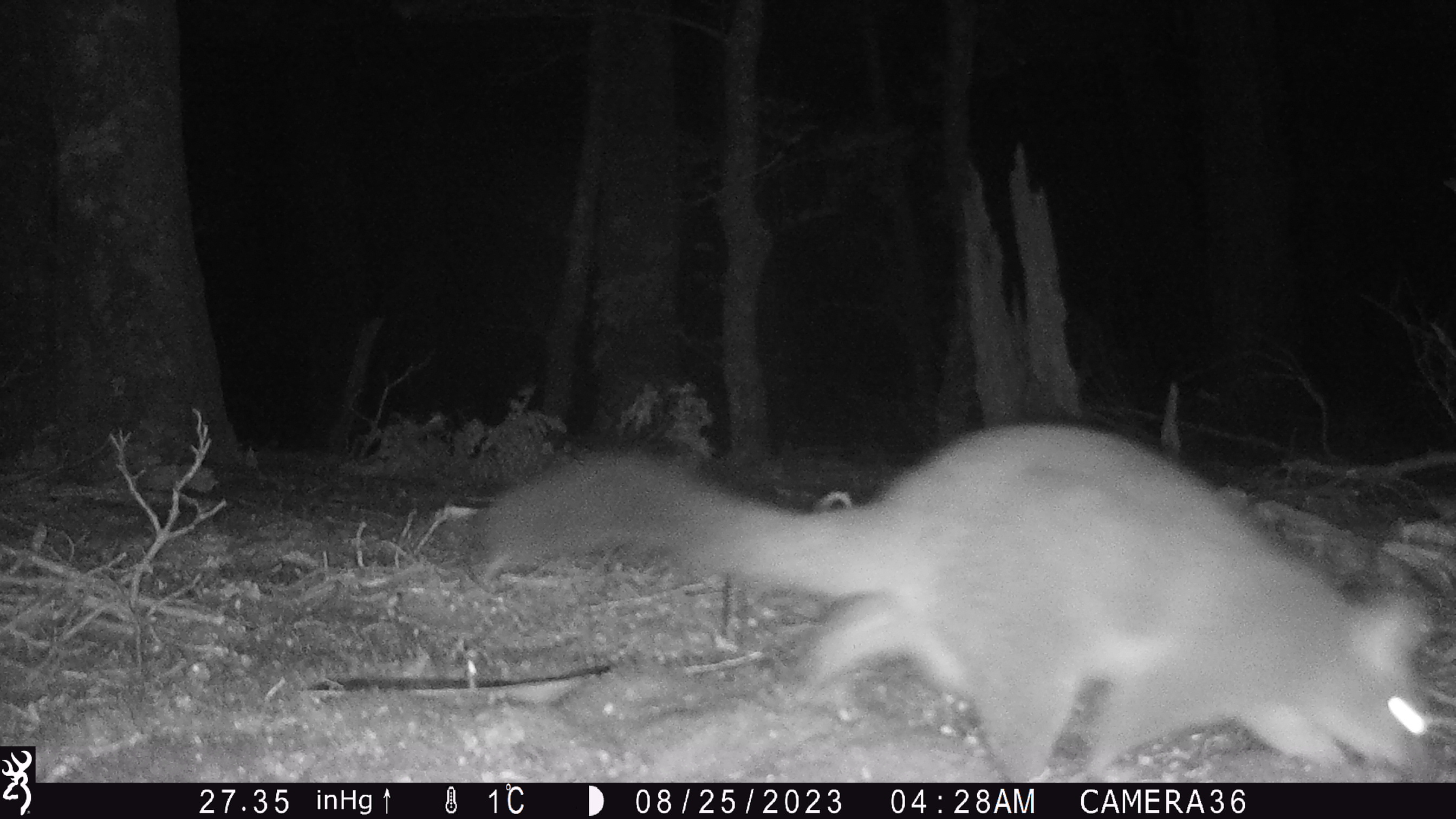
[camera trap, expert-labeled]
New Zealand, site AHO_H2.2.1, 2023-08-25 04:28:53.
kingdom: Animalia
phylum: Chordata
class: Mammalia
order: Carnivora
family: Mustelidae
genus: Mustela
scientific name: Mustela erminea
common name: stoat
Stoat (Mustela erminea).